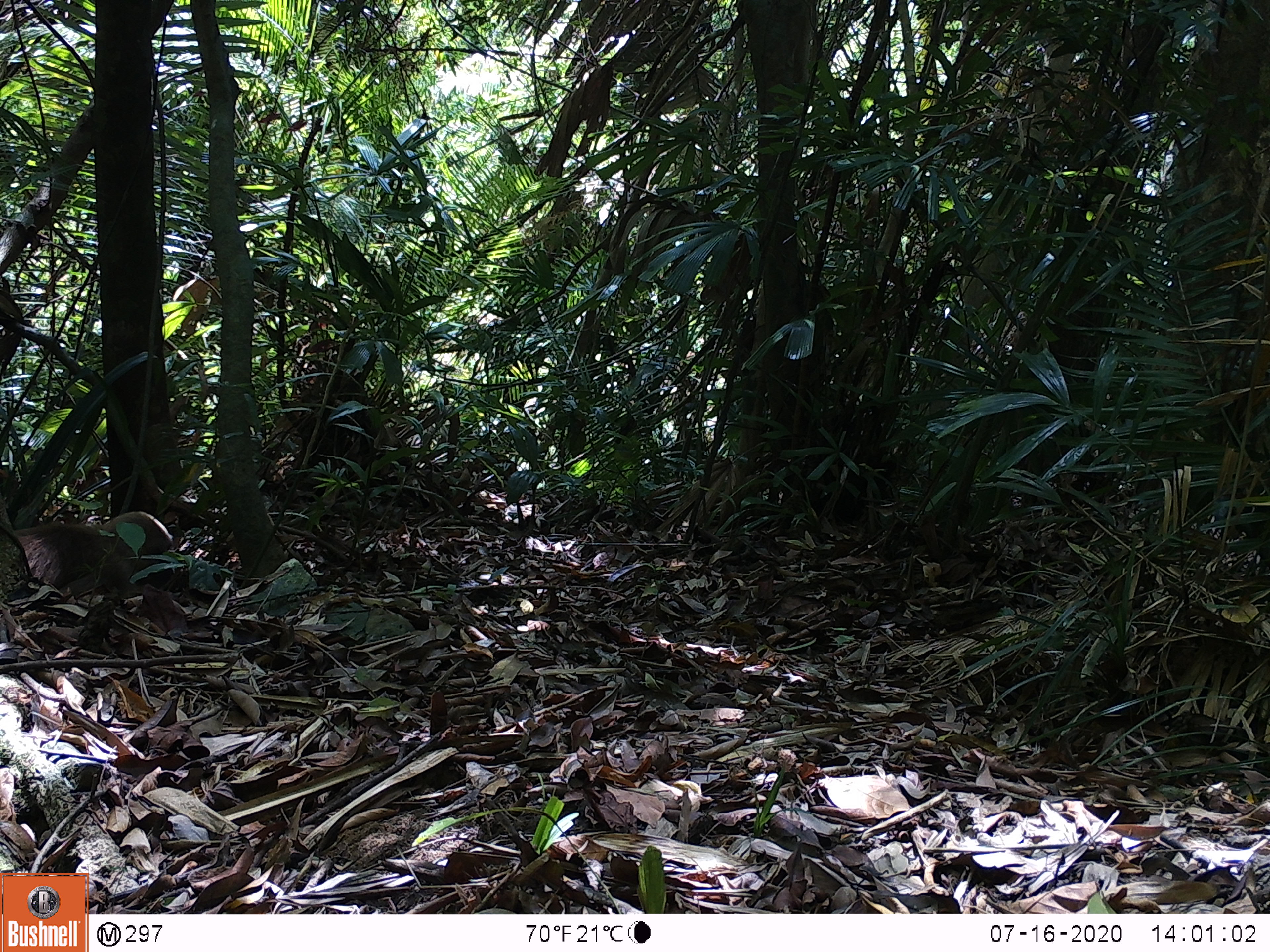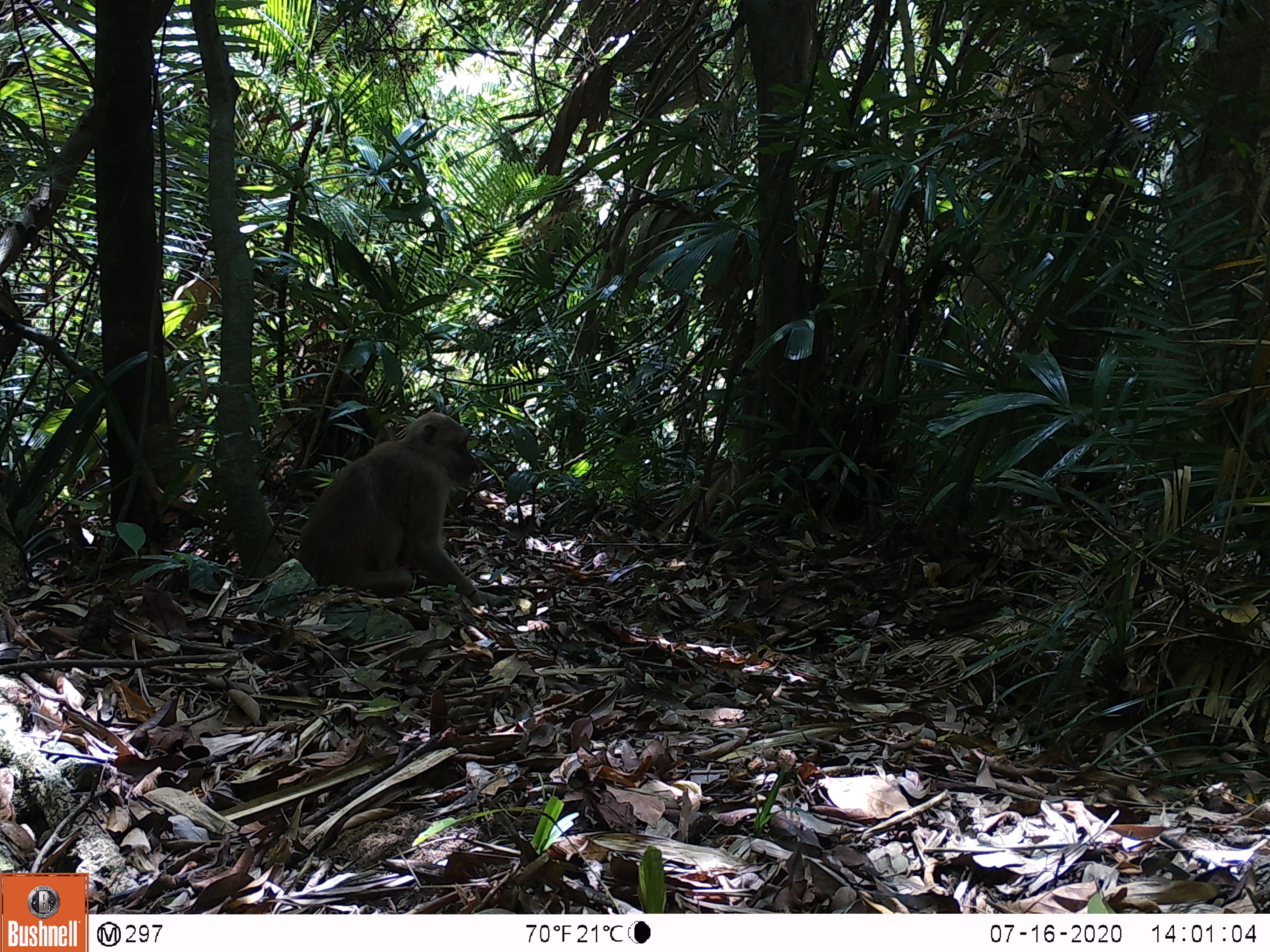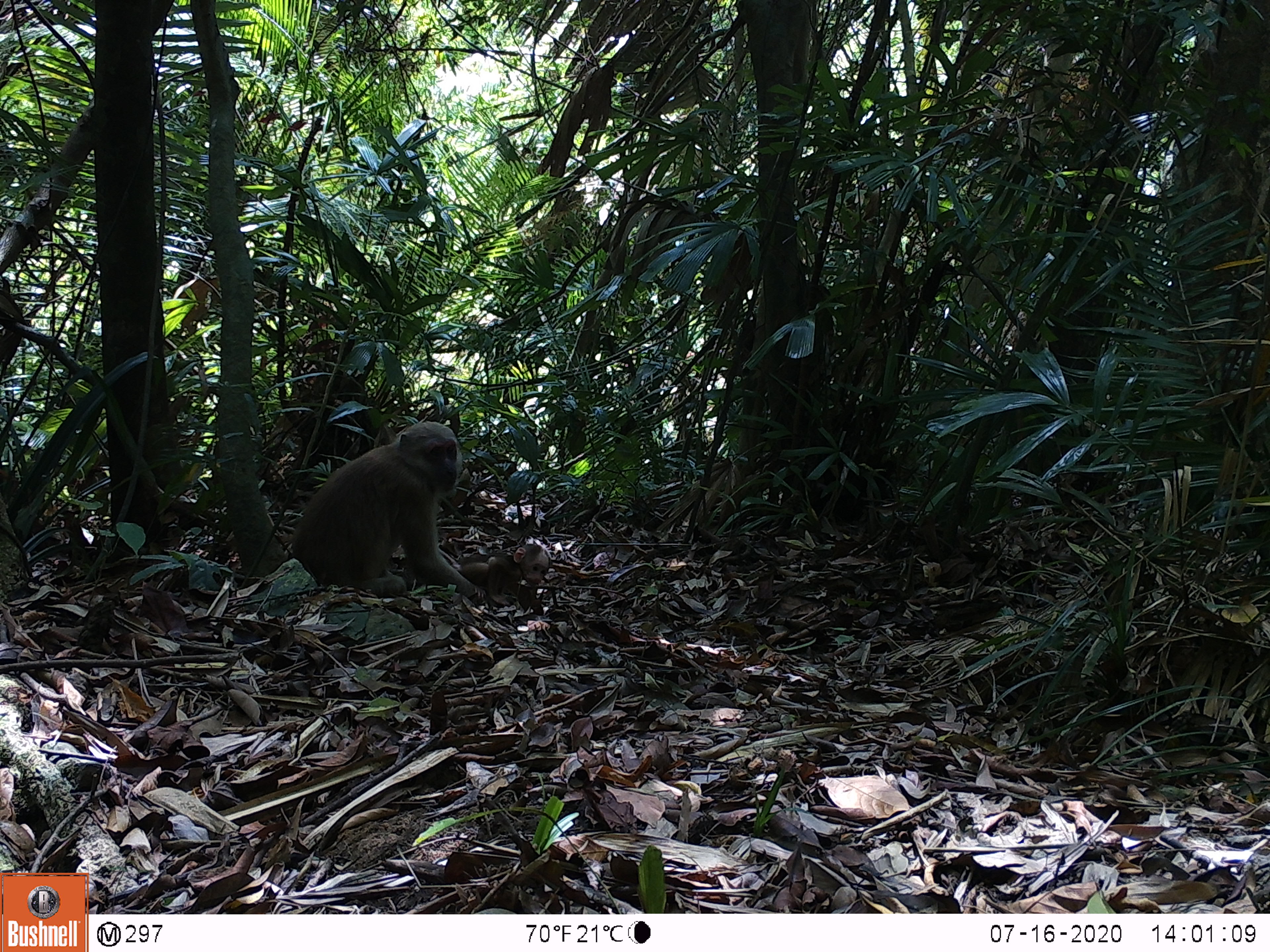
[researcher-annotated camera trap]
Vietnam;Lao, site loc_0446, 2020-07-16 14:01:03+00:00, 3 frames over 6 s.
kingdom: Animalia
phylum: Chordata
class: Mammalia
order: Primates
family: Cercopithecidae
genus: Macaca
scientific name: Macaca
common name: macaques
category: assam or rhesus macaque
Assam or rhesus macaque (macaques) (Macaca). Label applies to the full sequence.